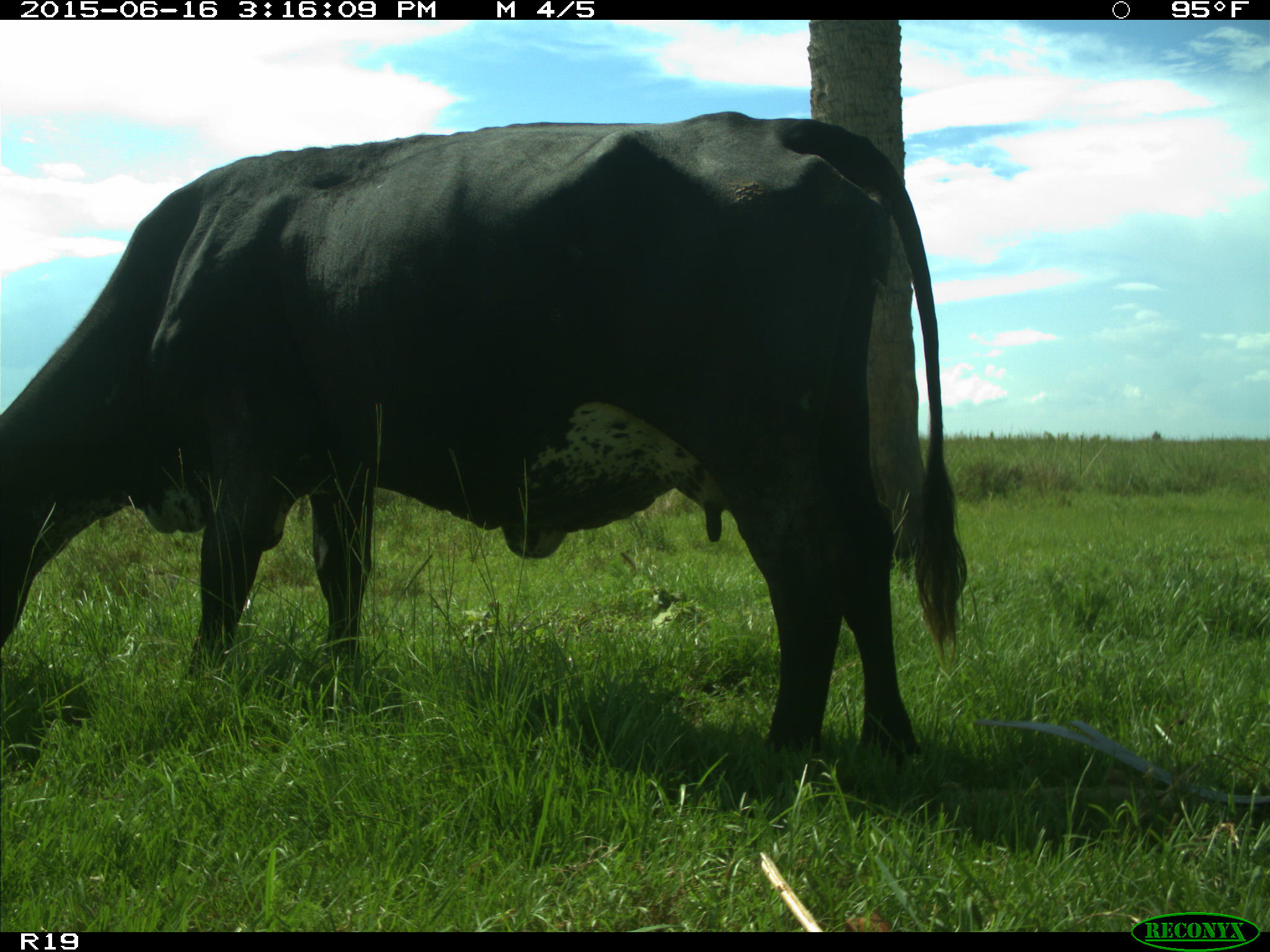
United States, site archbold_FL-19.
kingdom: Animalia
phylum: Chordata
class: Mammalia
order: Artiodactyla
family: Bovidae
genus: Bos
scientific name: Bos taurus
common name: domestic cow